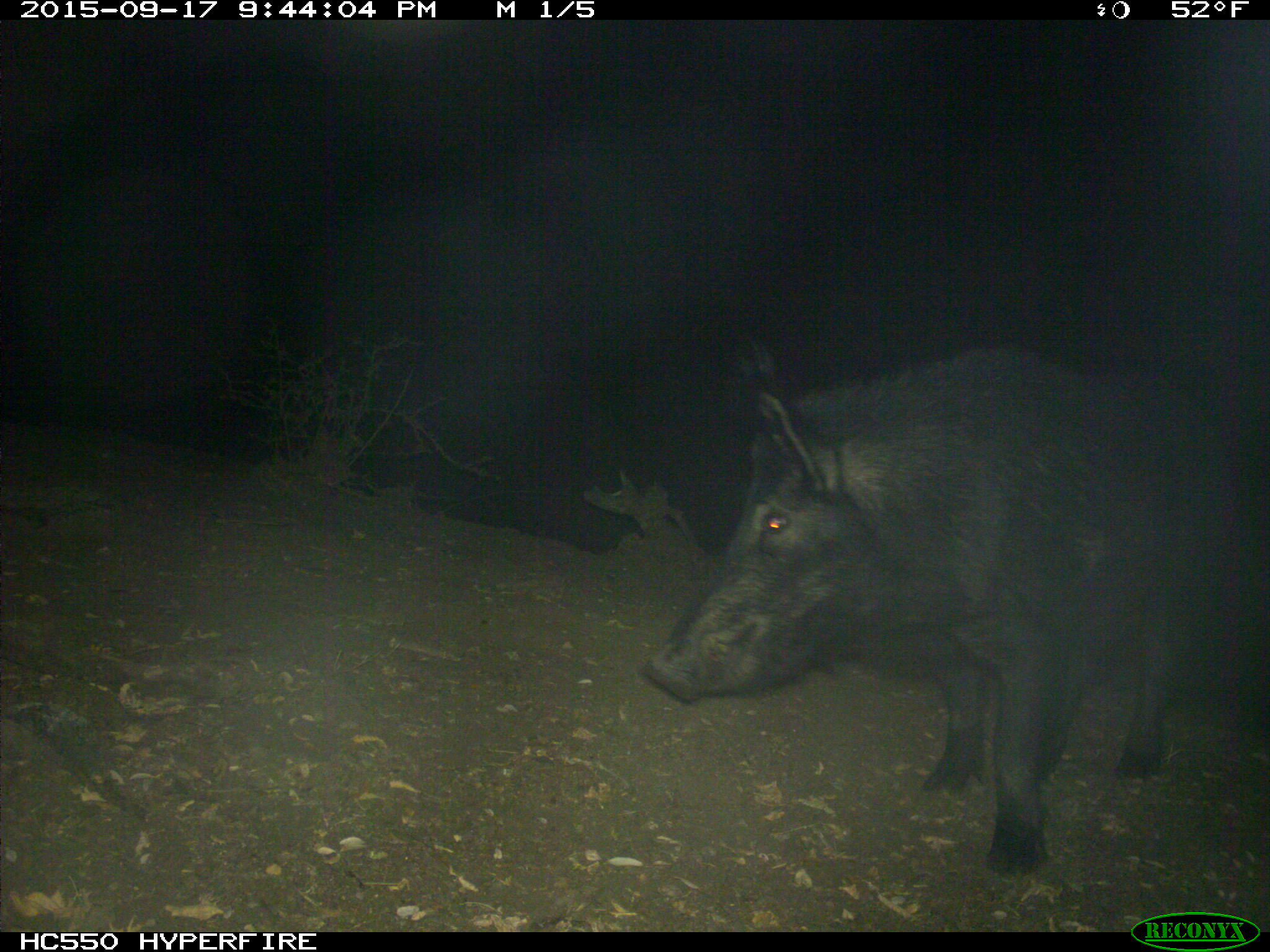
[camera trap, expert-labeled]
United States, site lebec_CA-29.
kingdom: Animalia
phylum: Chordata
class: Mammalia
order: Artiodactyla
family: Suidae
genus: Sus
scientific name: Sus scrofa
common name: wild boar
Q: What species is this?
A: Sus scrofa (wild boar).